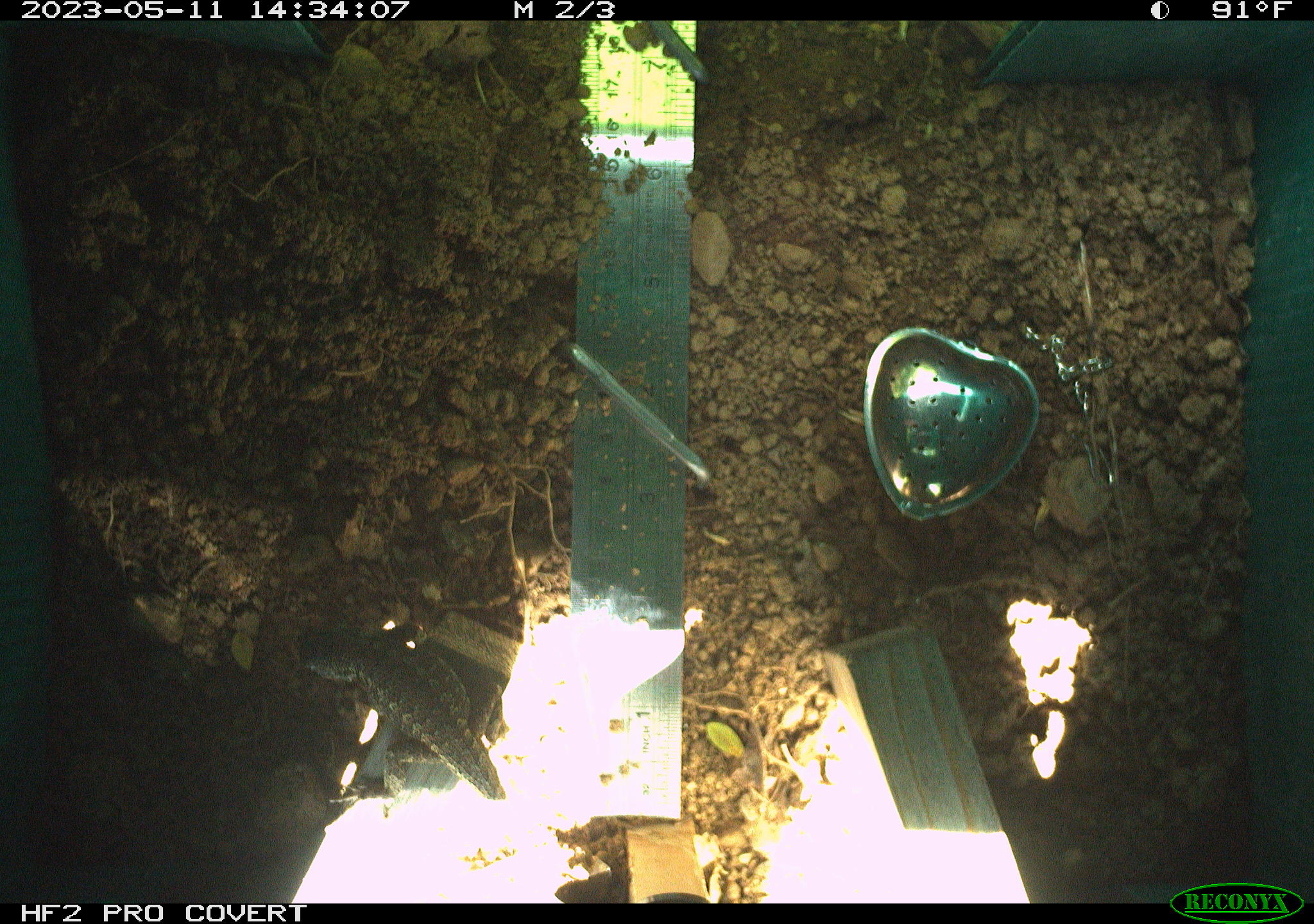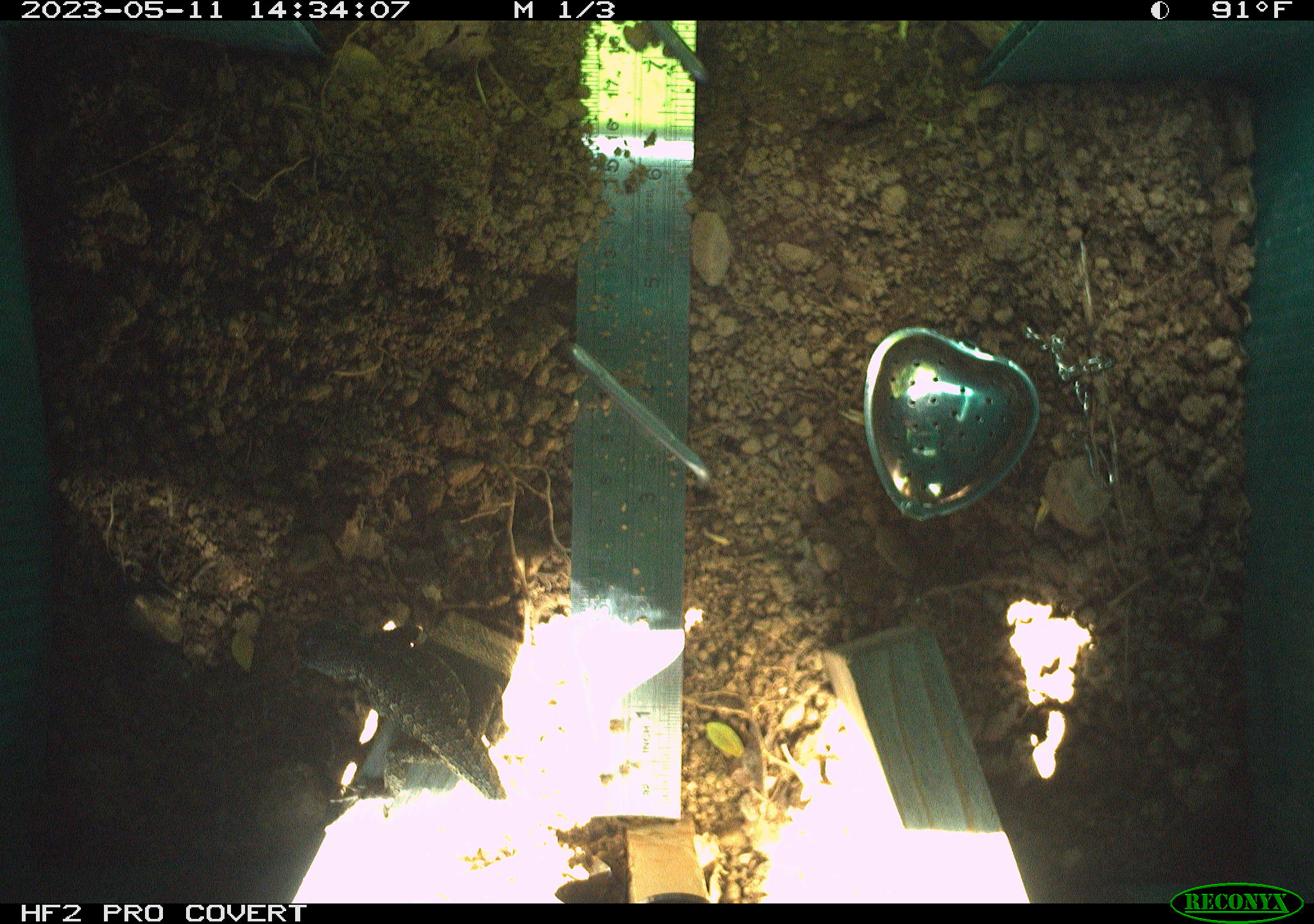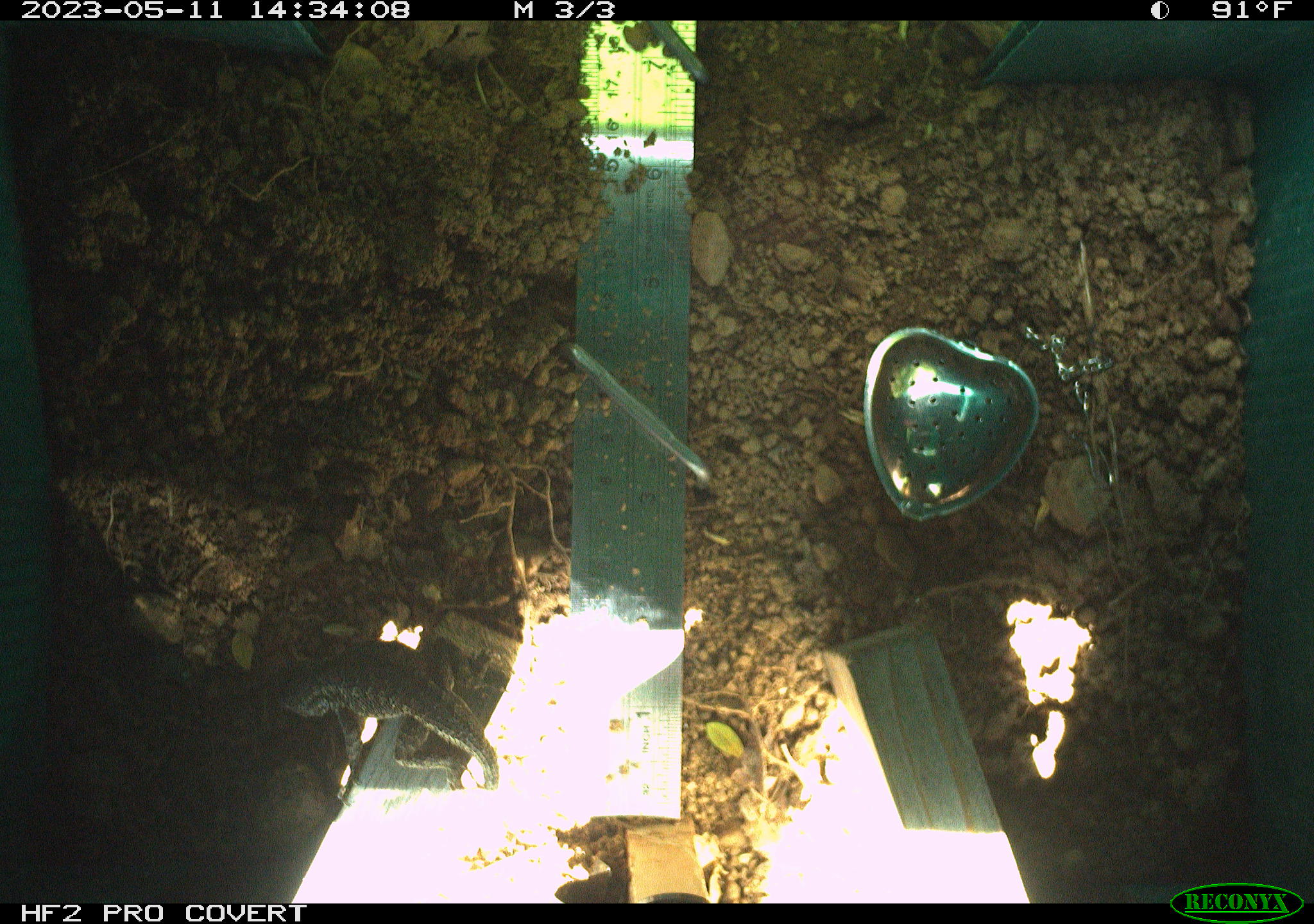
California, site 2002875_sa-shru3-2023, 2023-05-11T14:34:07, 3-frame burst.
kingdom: Animalia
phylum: Chordata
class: Mammalia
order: Rodentia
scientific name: Rodentia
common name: mouse species